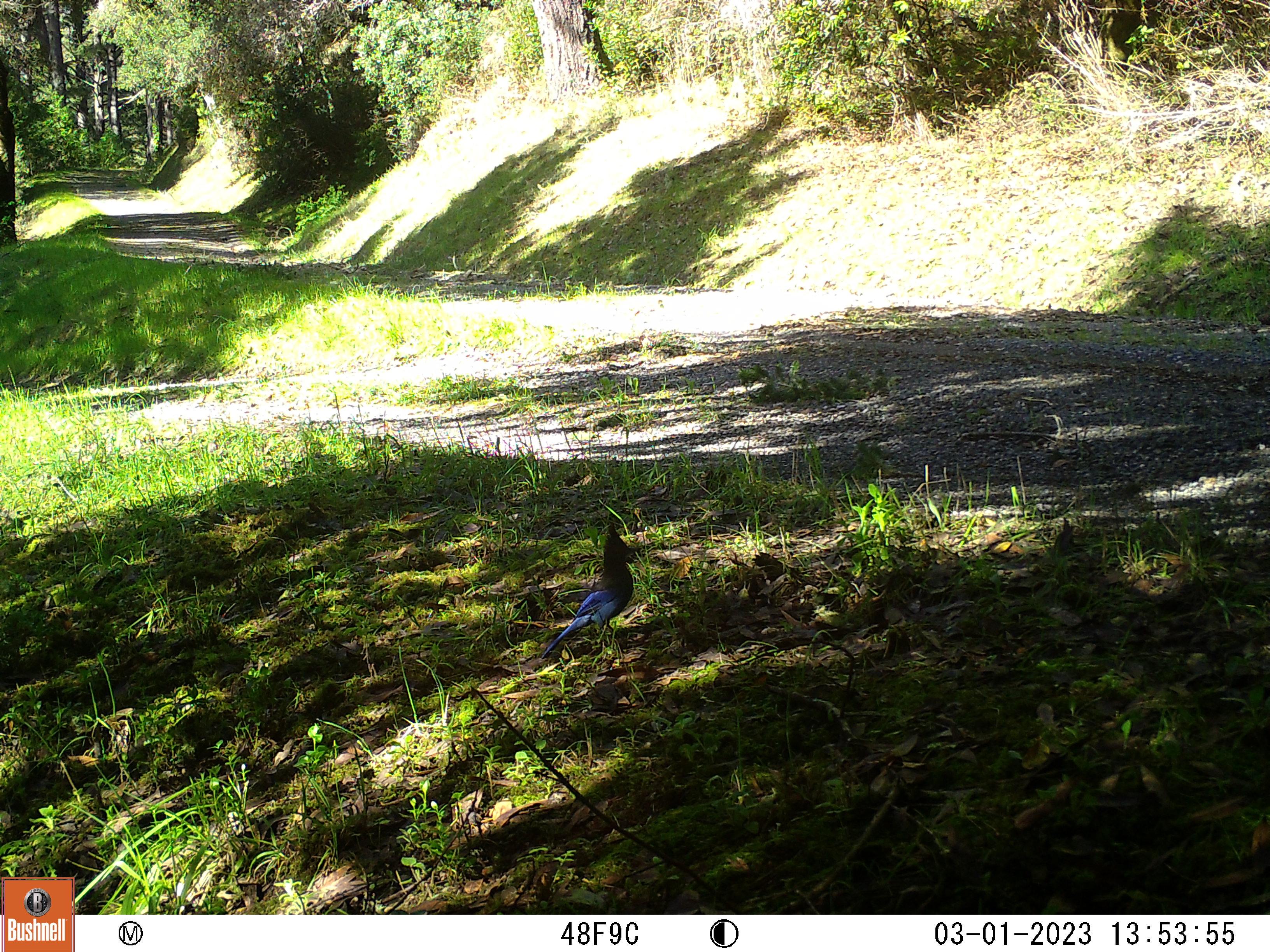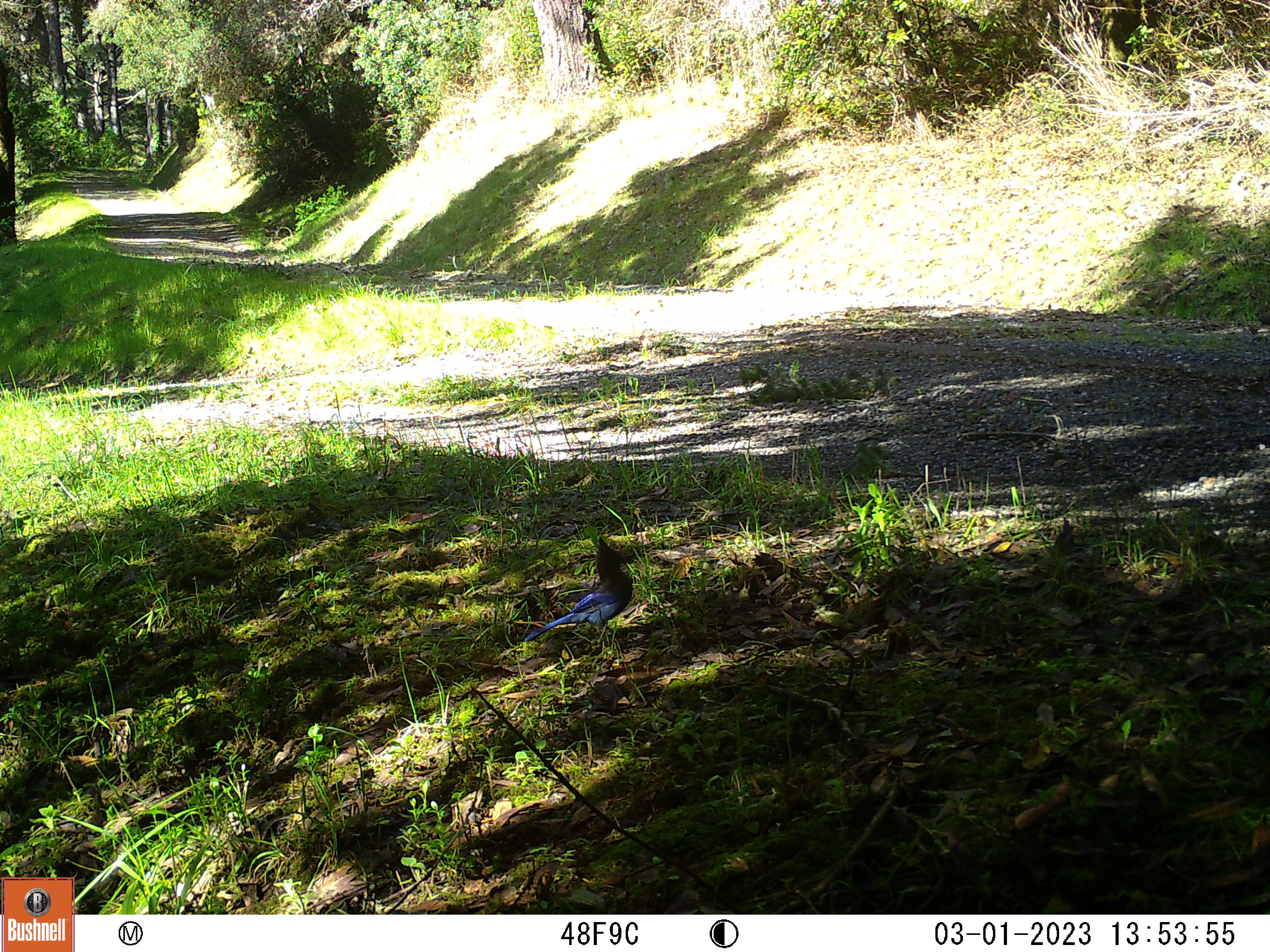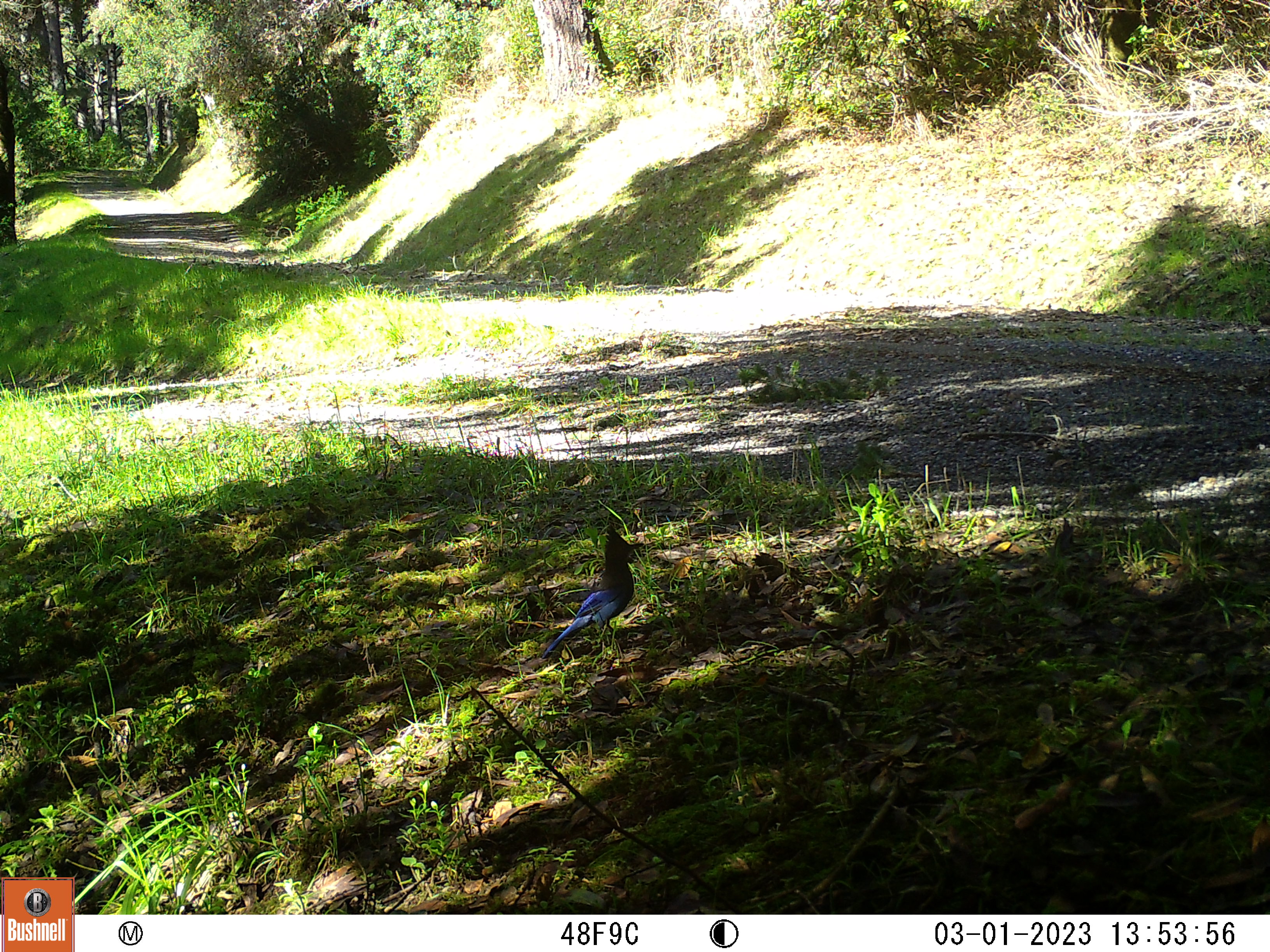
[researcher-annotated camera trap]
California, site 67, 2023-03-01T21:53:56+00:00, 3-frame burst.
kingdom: Animalia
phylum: Chordata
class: Aves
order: Passeriformes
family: Corvidae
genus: Cyanocitta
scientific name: Cyanocitta stelleri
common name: steller's jay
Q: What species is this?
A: Steller's jay (Cyanocitta stelleri).